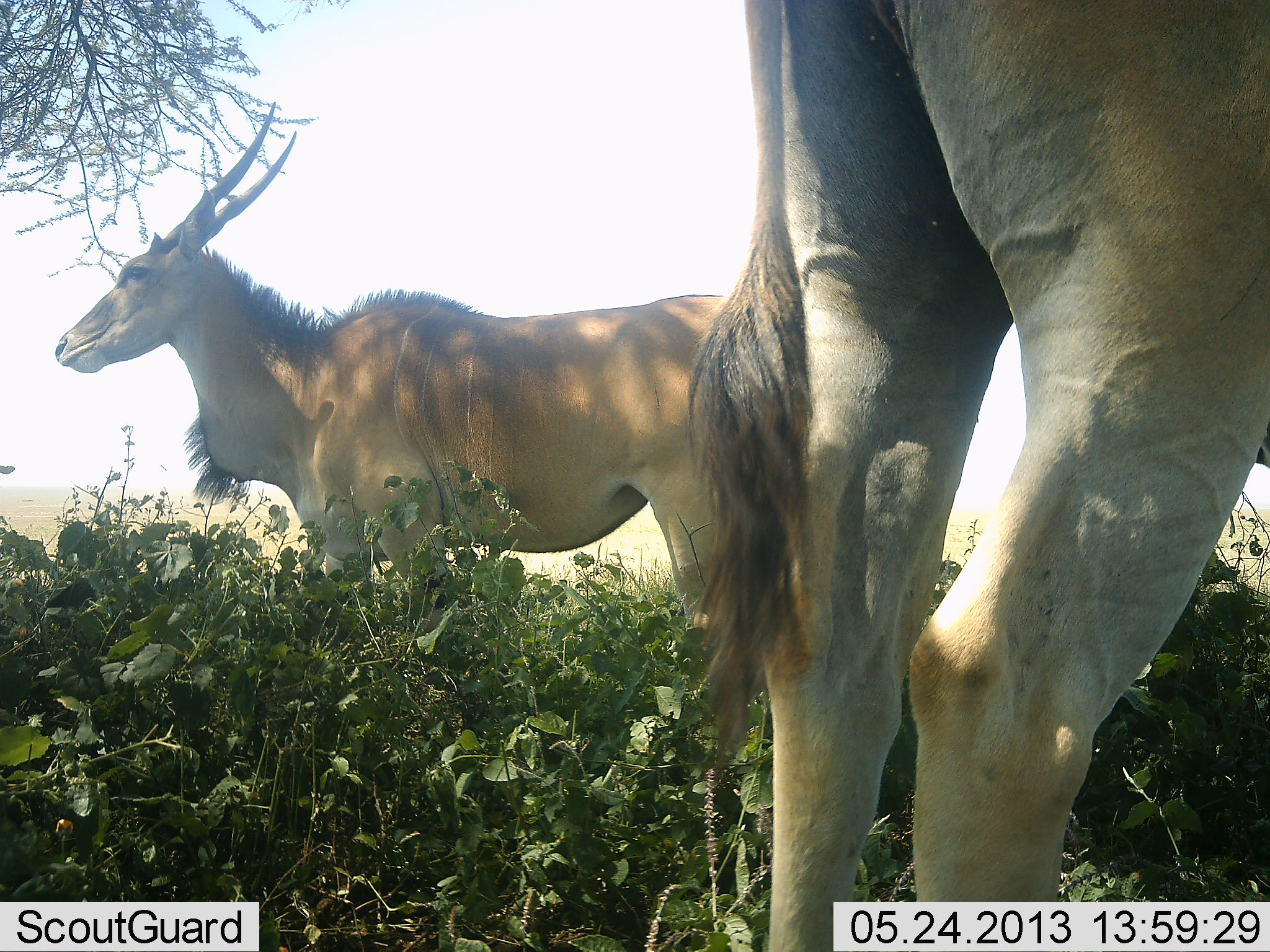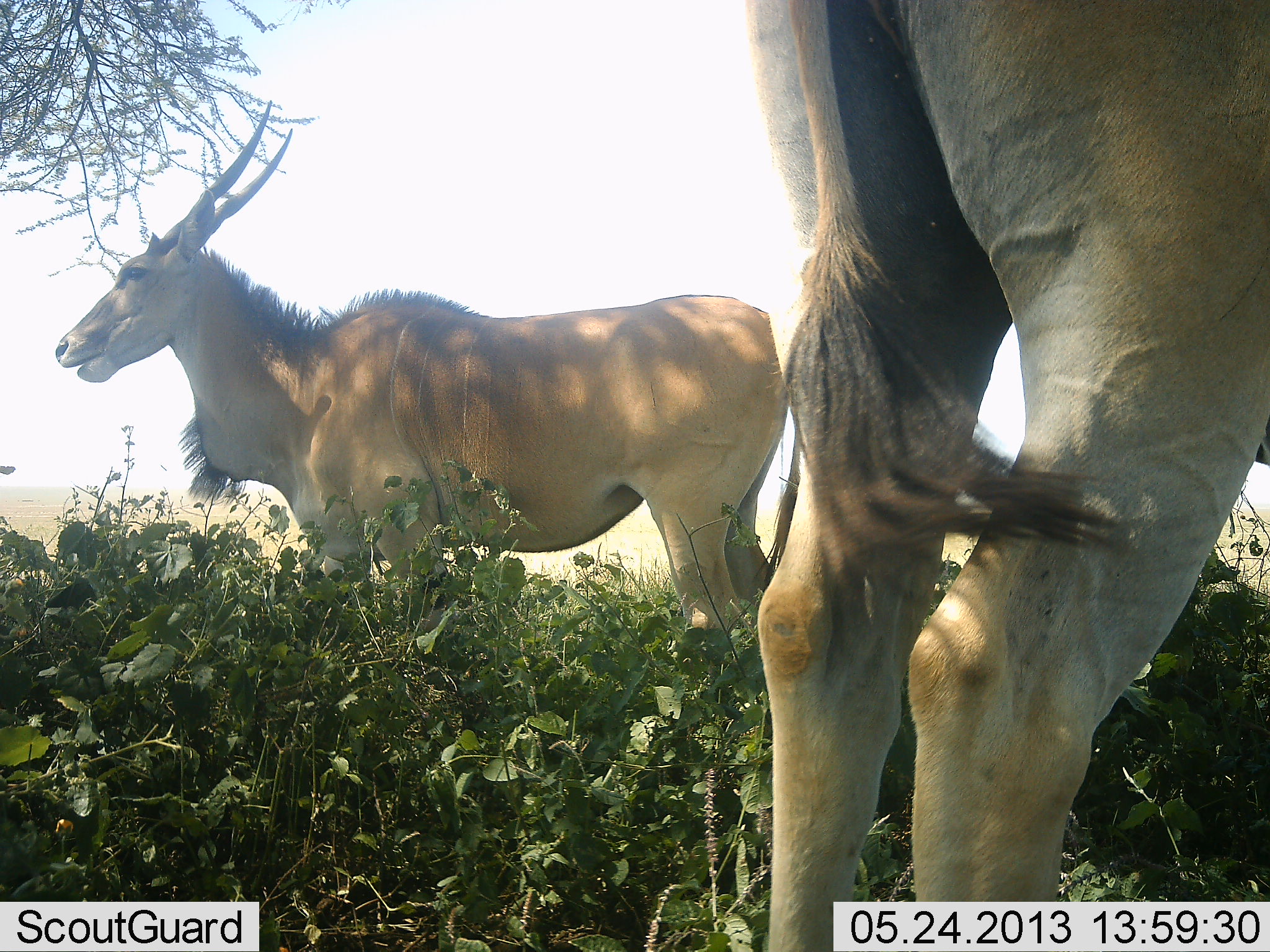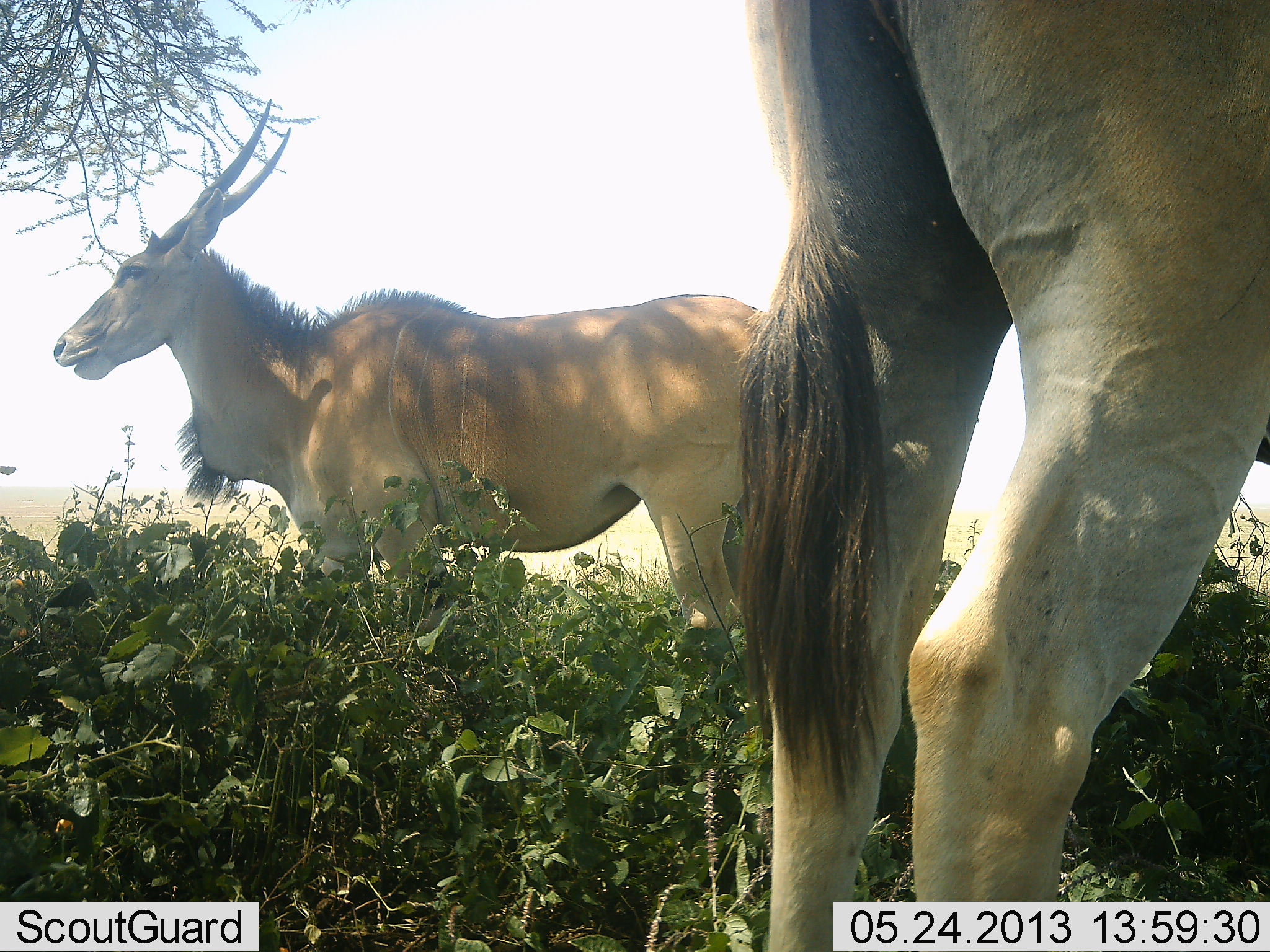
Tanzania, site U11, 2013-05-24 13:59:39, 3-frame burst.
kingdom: Animalia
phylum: Chordata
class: Mammalia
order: Artiodactyla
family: Bovidae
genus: Tragelaphus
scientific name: Tragelaphus oryx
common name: eland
Eland (Tragelaphus oryx), count 2. Behavior (volunteer vote fractions): standing 89%, resting 4%, moving 4%, interacting 0%. Young present (vote fraction): 0%. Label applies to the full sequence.